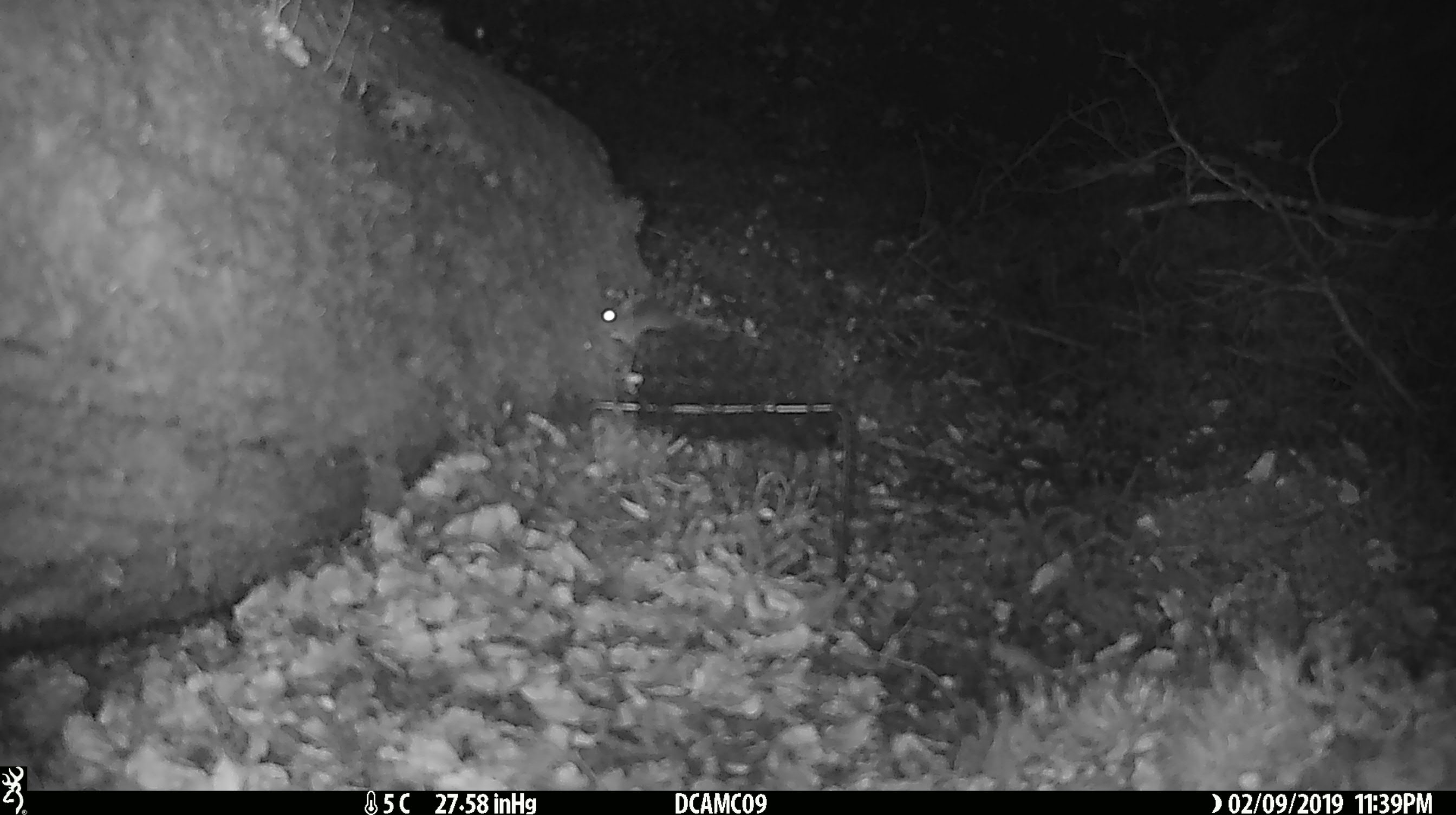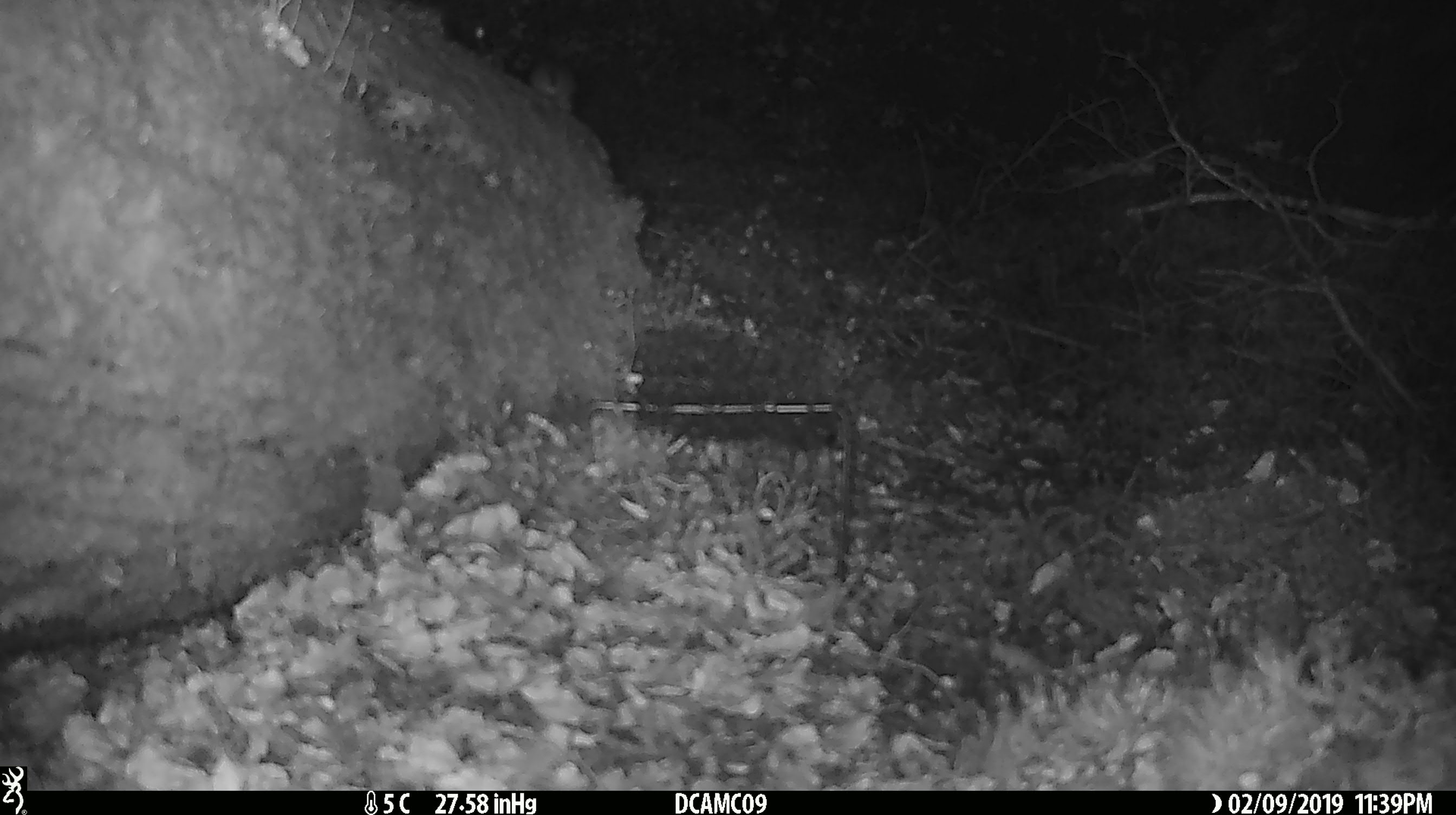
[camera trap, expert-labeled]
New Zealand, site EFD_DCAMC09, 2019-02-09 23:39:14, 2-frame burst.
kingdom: Animalia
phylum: Chordata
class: Mammalia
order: Rodentia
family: Muridae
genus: Mus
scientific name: Mus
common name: mouse